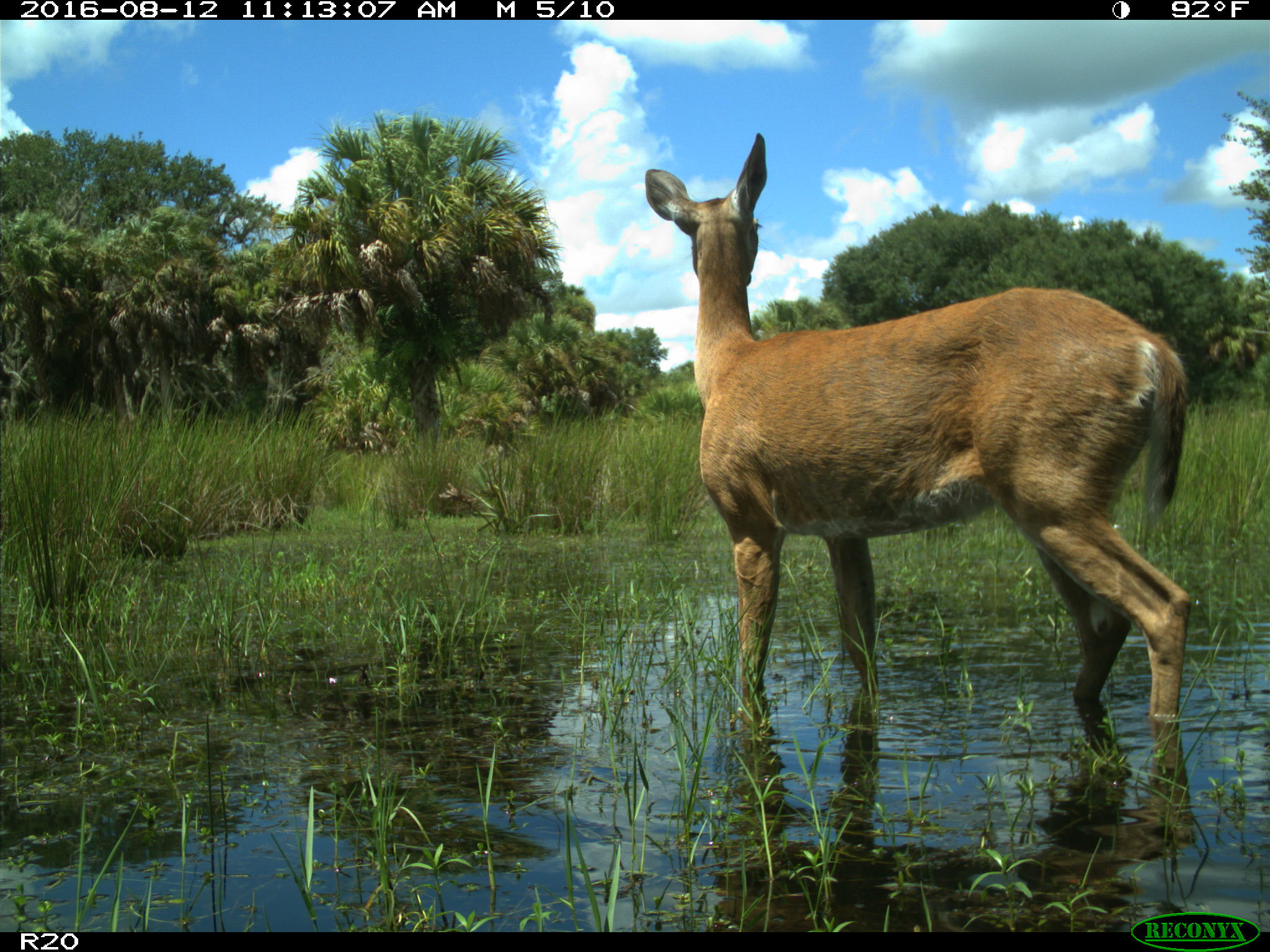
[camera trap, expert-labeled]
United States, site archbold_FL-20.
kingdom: Animalia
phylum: Chordata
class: Mammalia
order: Artiodactyla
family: Cervidae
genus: Odocoileus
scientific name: Odocoileus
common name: deer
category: unidentified deer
Unidentified deer (deer) (Odocoileus).